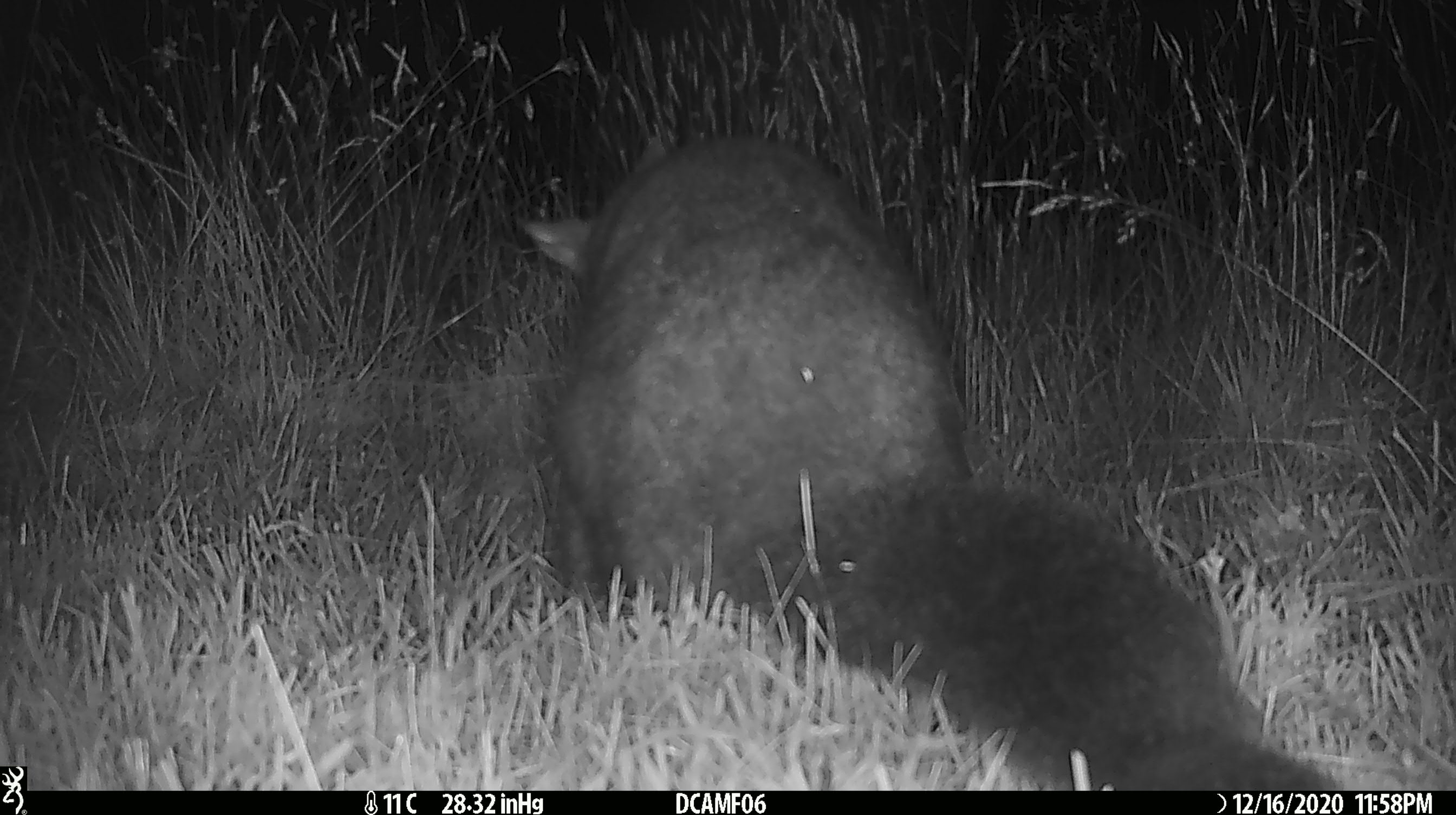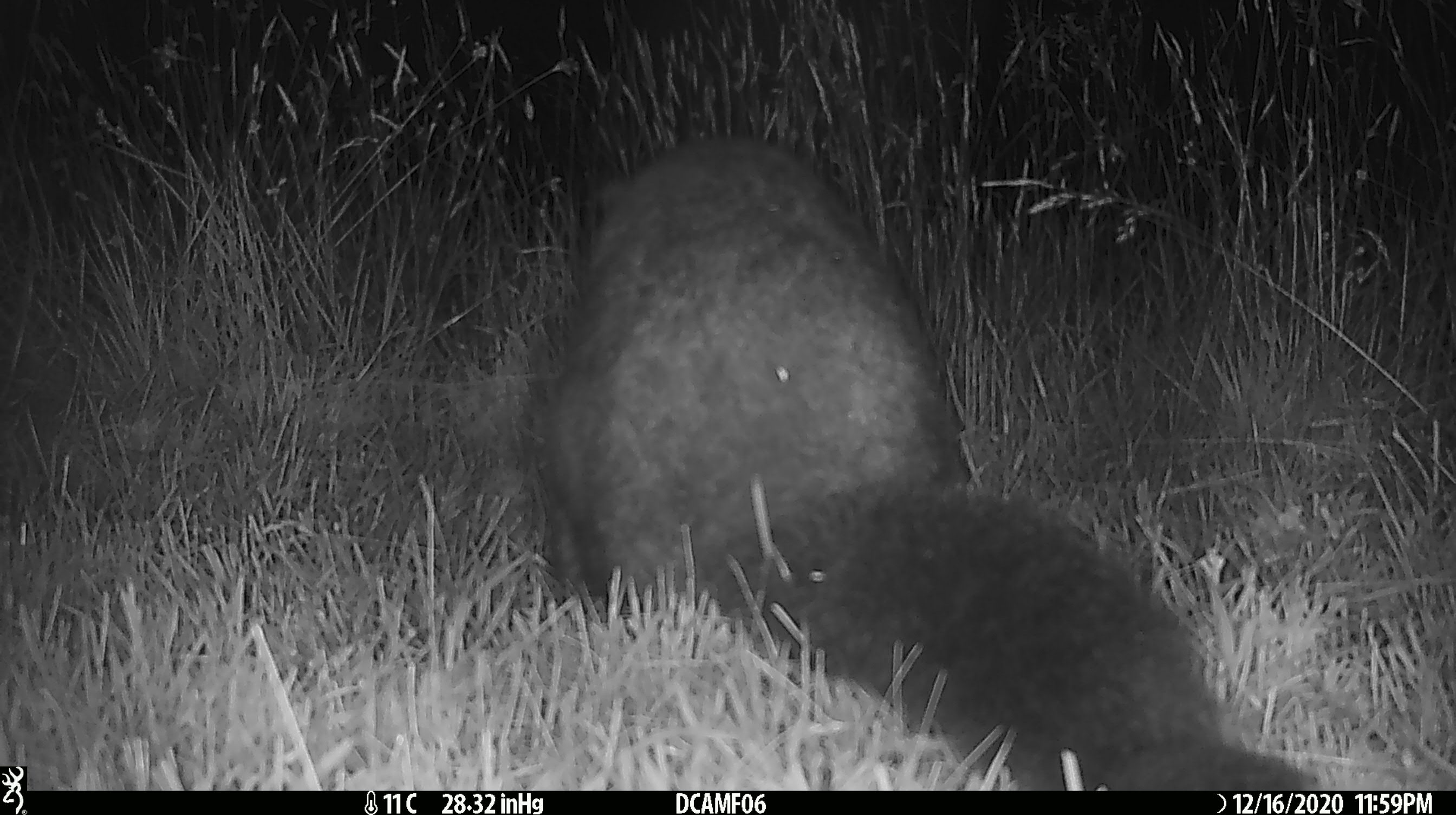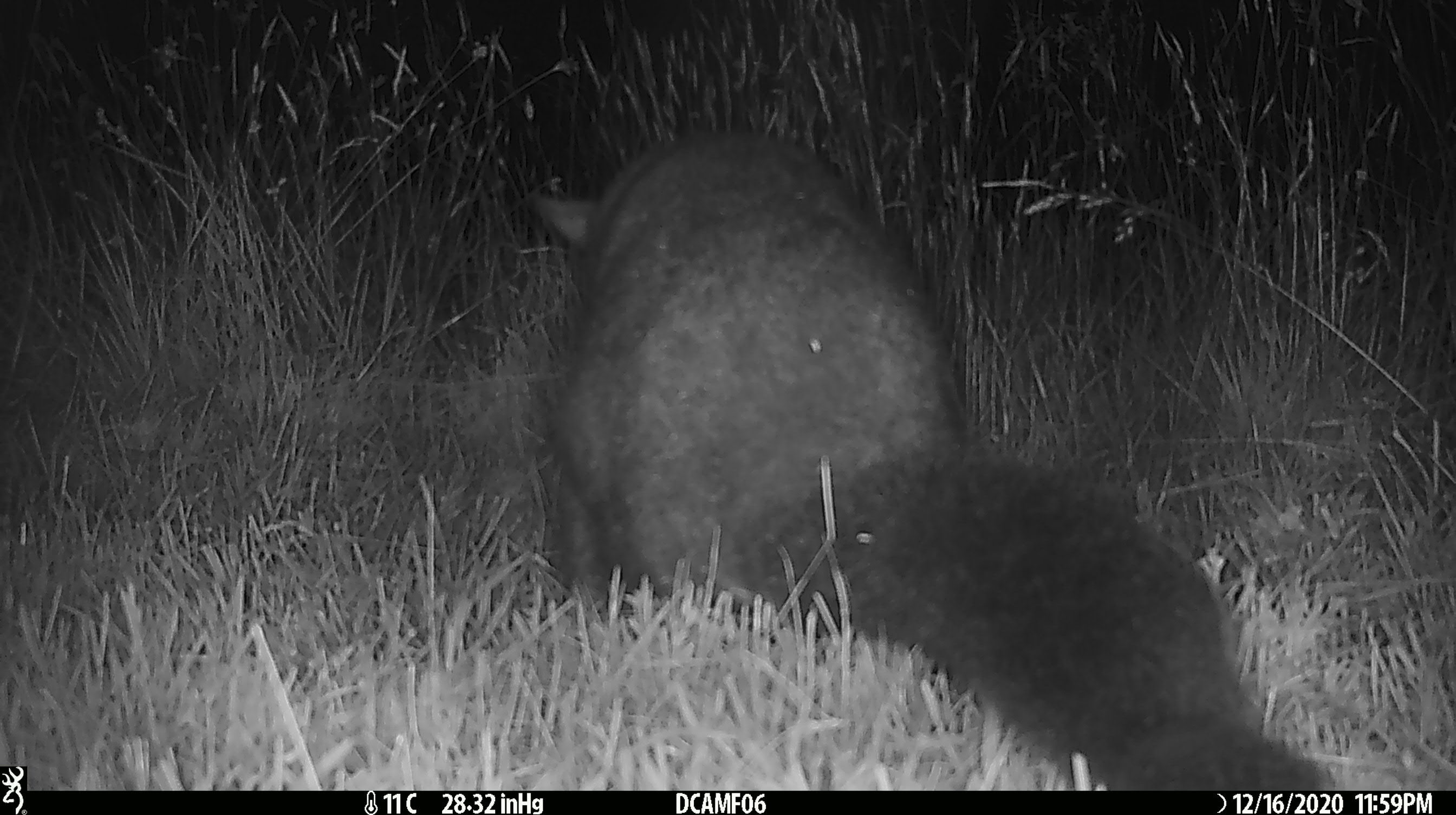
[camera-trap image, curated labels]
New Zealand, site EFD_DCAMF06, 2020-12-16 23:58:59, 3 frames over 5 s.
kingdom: Animalia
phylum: Chordata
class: Mammalia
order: Diprotodontia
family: Phalangeridae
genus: Trichosurus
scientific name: Trichosurus vulpecula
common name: common brushtail possum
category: possum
Possum (common brushtail possum) (Trichosurus vulpecula).